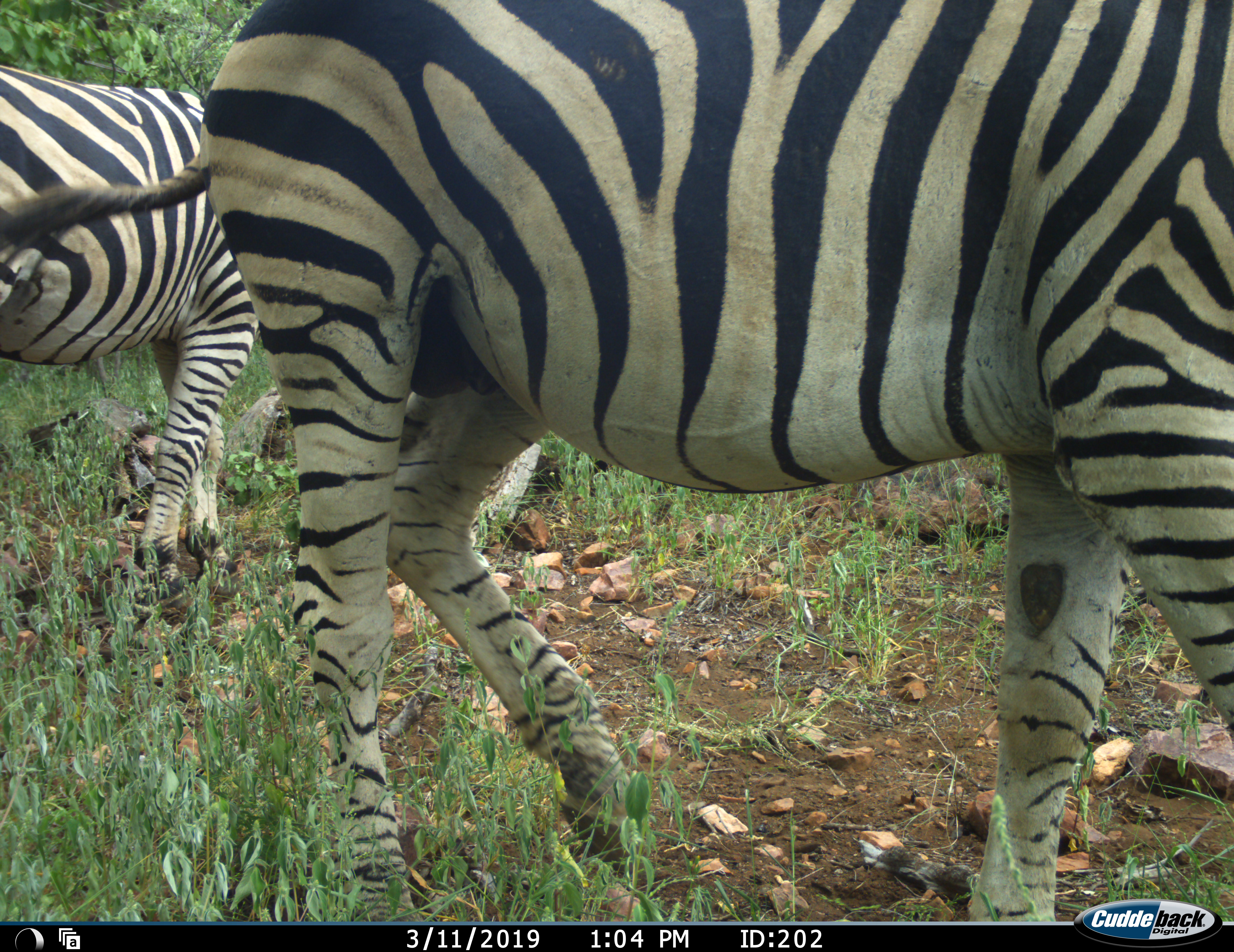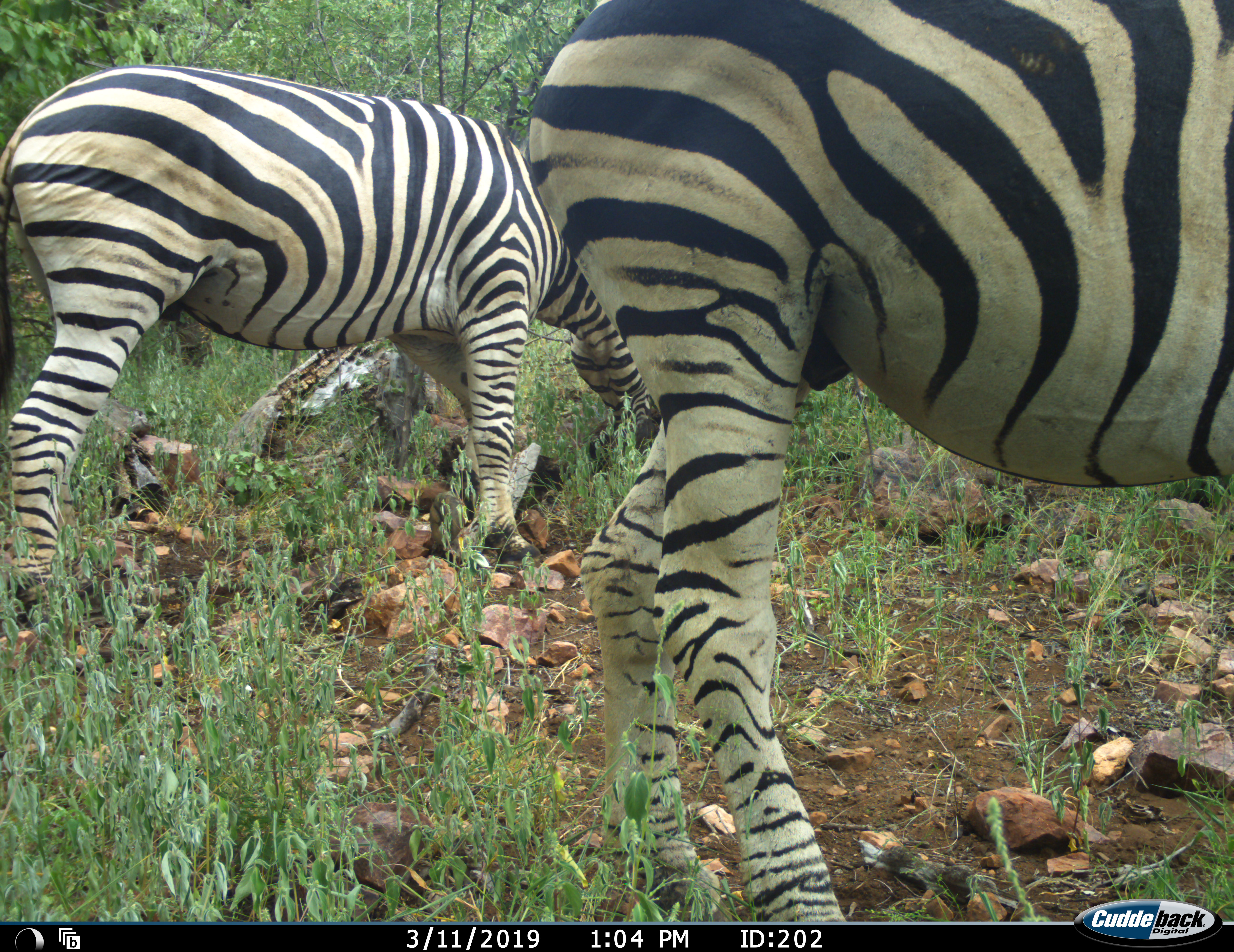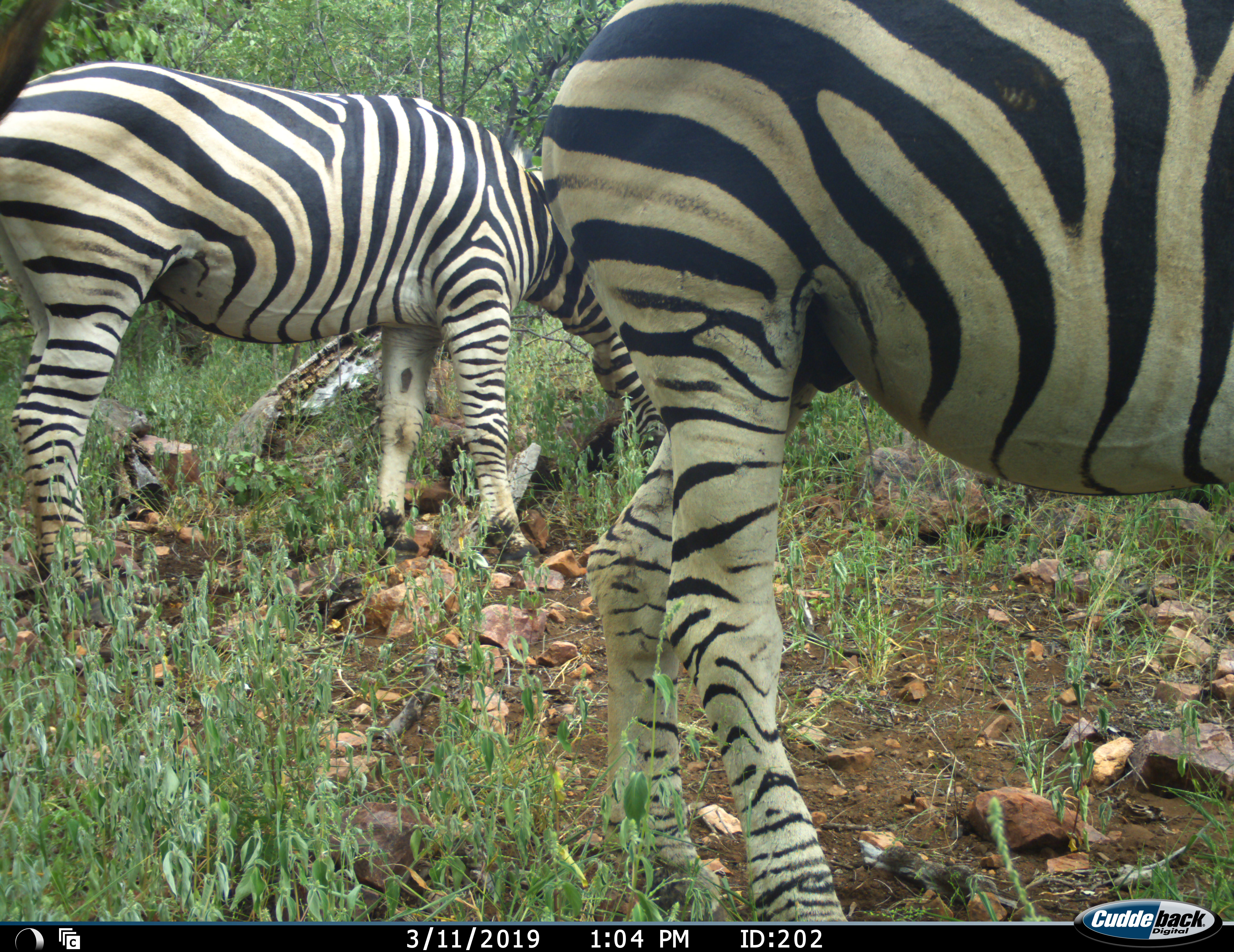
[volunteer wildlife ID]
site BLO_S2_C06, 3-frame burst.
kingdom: Animalia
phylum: Chordata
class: Mammalia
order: Perissodactyla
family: Equidae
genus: Equus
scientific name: Equus quagga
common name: plains zebra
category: zebraplains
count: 2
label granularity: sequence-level